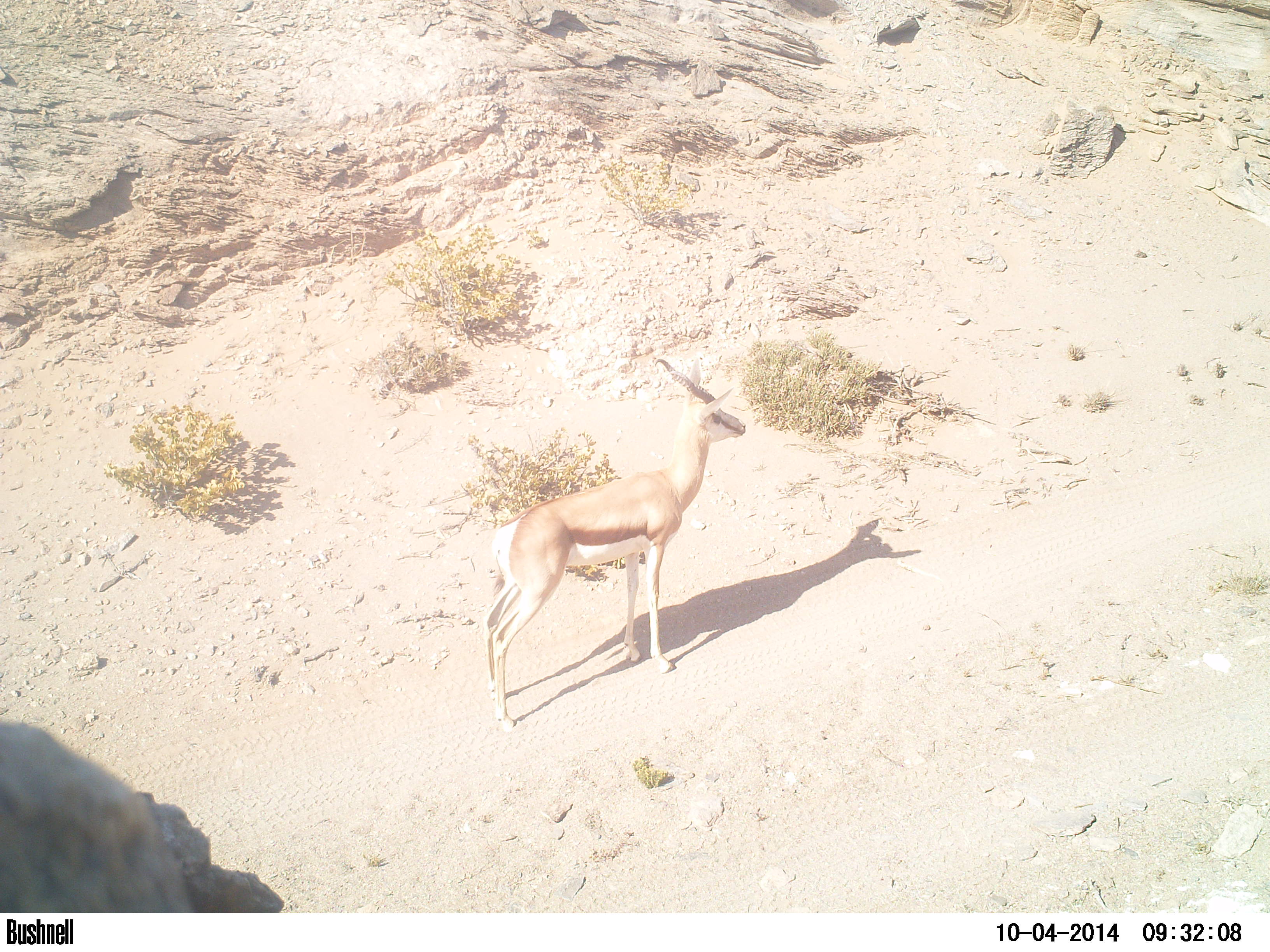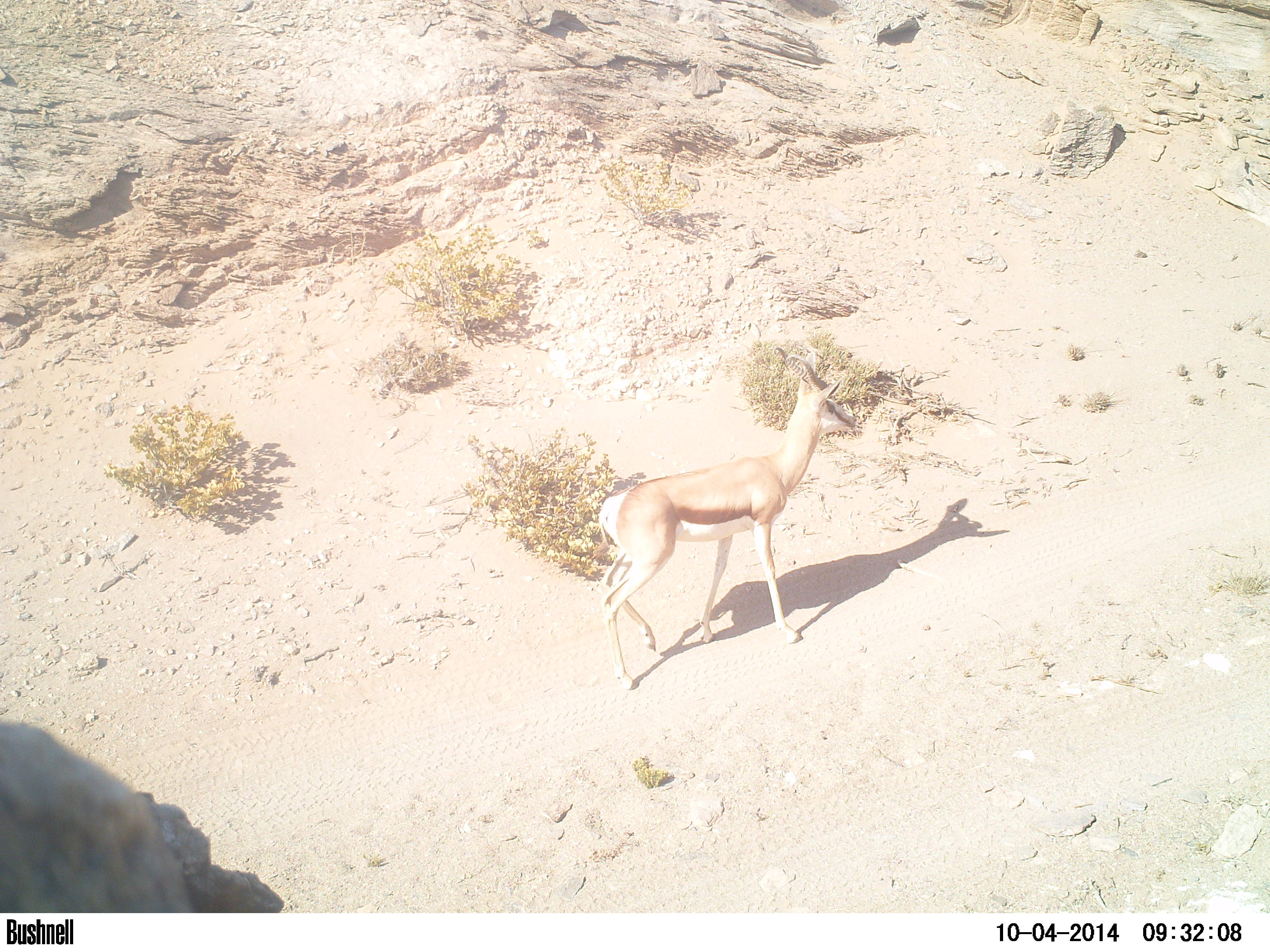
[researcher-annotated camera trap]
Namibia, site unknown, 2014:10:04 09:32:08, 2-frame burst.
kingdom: Animalia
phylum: Chordata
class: Mammalia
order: Artiodactyla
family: Bovidae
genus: Antidorcas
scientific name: Antidorcas marsupialis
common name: springbok